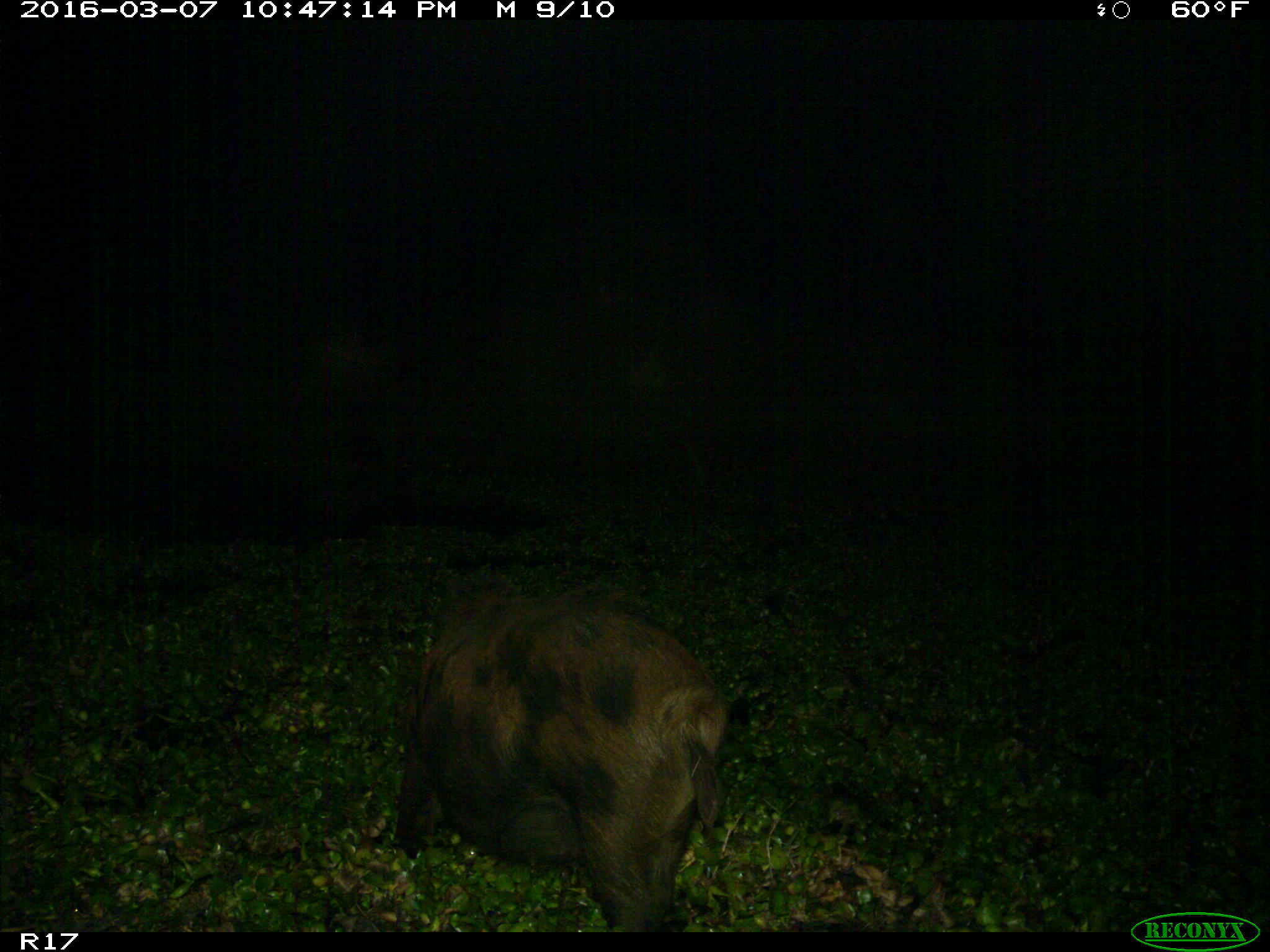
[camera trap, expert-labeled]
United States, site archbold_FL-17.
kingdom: Animalia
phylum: Chordata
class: Mammalia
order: Artiodactyla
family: Suidae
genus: Sus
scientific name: Sus scrofa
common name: wild boar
Sus scrofa (wild boar).